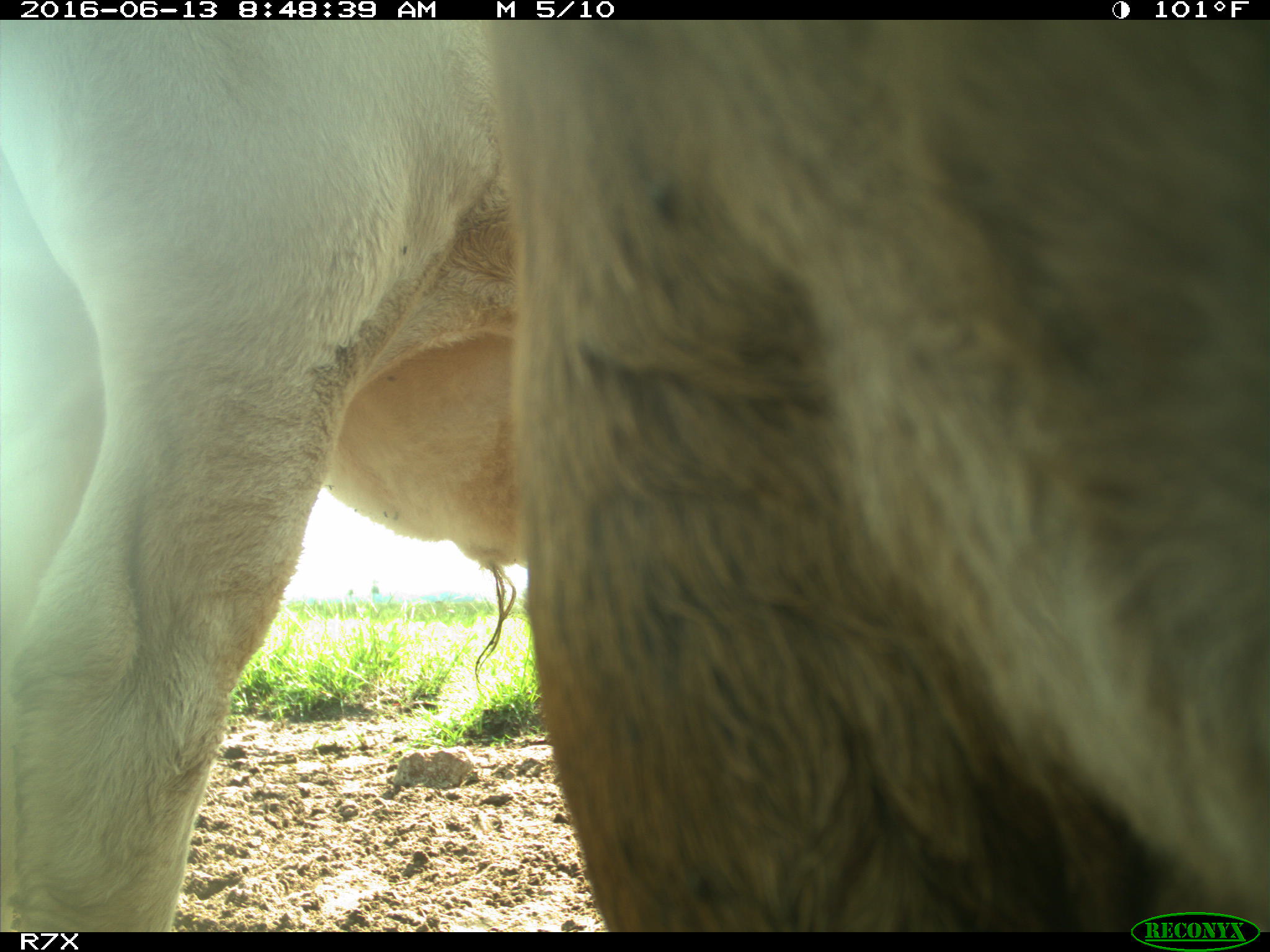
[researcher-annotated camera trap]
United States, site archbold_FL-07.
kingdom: Animalia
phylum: Chordata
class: Mammalia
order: Artiodactyla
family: Bovidae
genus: Bos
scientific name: Bos taurus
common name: domestic cow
Bos taurus (domestic cow).